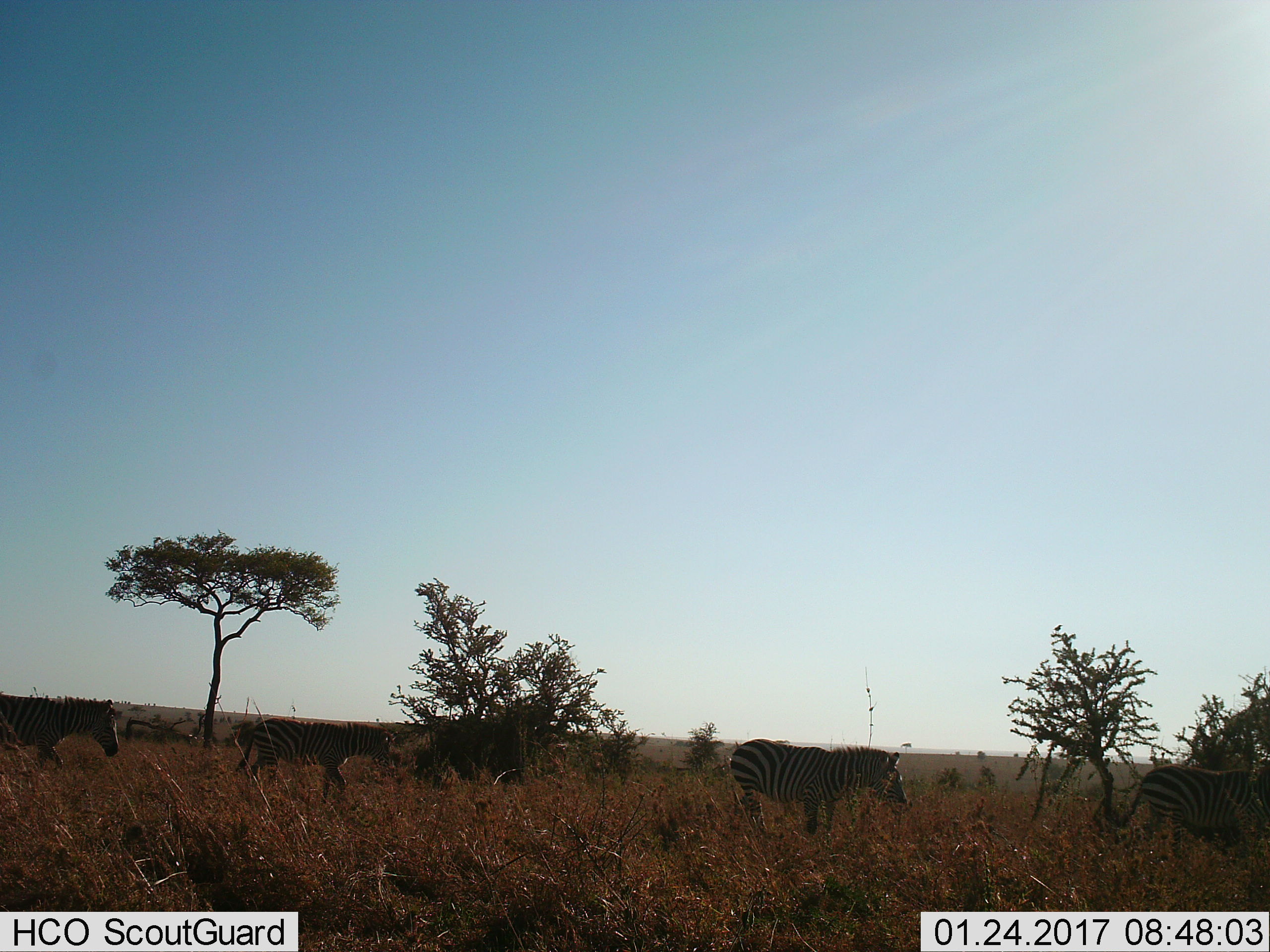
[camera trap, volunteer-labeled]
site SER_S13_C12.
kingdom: Animalia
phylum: Chordata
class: Mammalia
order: Perissodactyla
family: Equidae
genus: Equus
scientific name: Equus quagga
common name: plains zebra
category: zebraplains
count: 4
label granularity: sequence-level